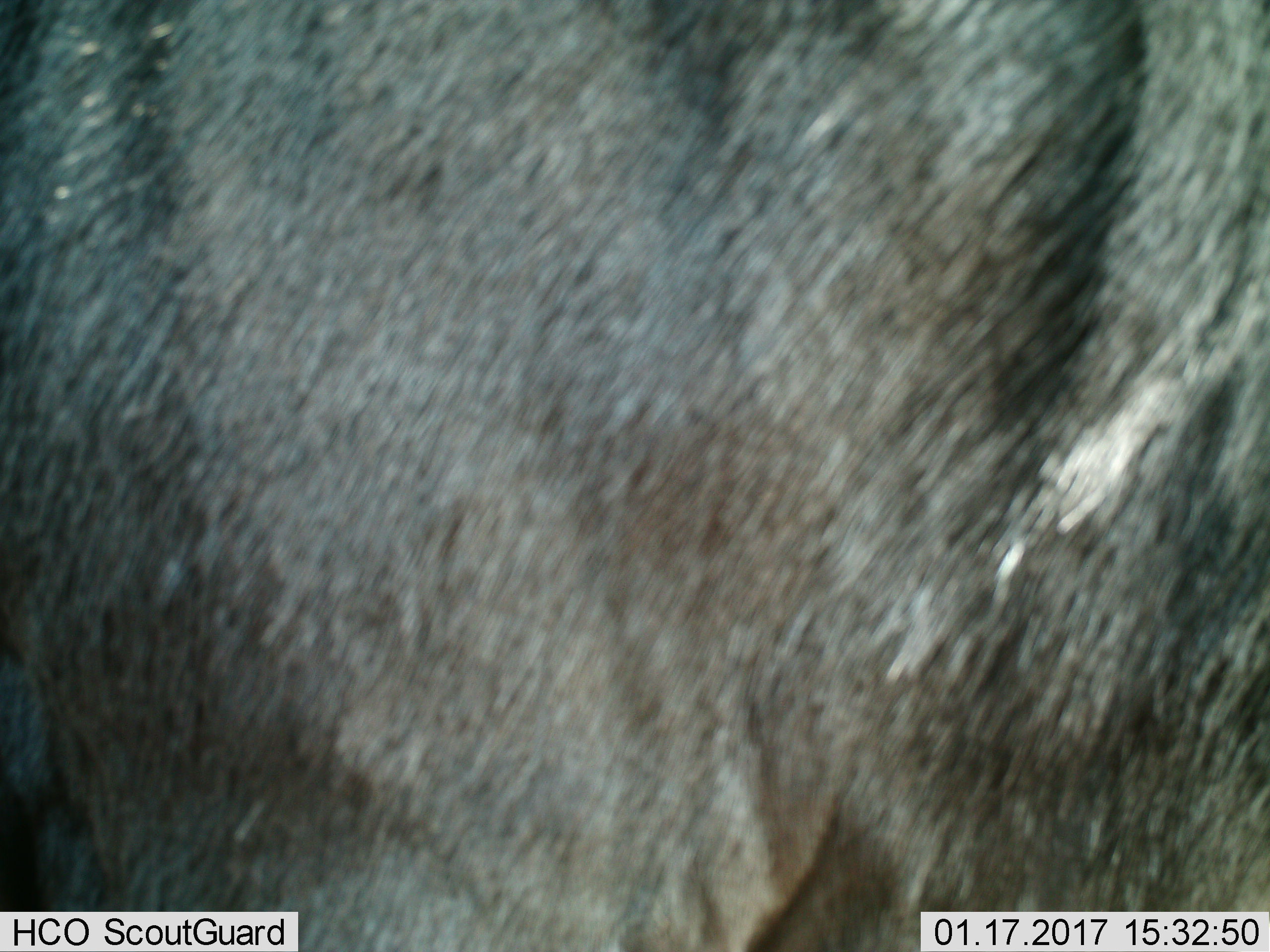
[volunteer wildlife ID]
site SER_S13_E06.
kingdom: Animalia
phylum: Chordata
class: Mammalia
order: Artiodactyla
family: Bovidae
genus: Connochaetes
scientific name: Connochaetes taurinus taurinus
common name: blue wildebeest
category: wildebeestblue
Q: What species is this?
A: Wildebeestblue (blue wildebeest) (Connochaetes taurinus taurinus).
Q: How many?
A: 1.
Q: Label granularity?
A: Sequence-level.